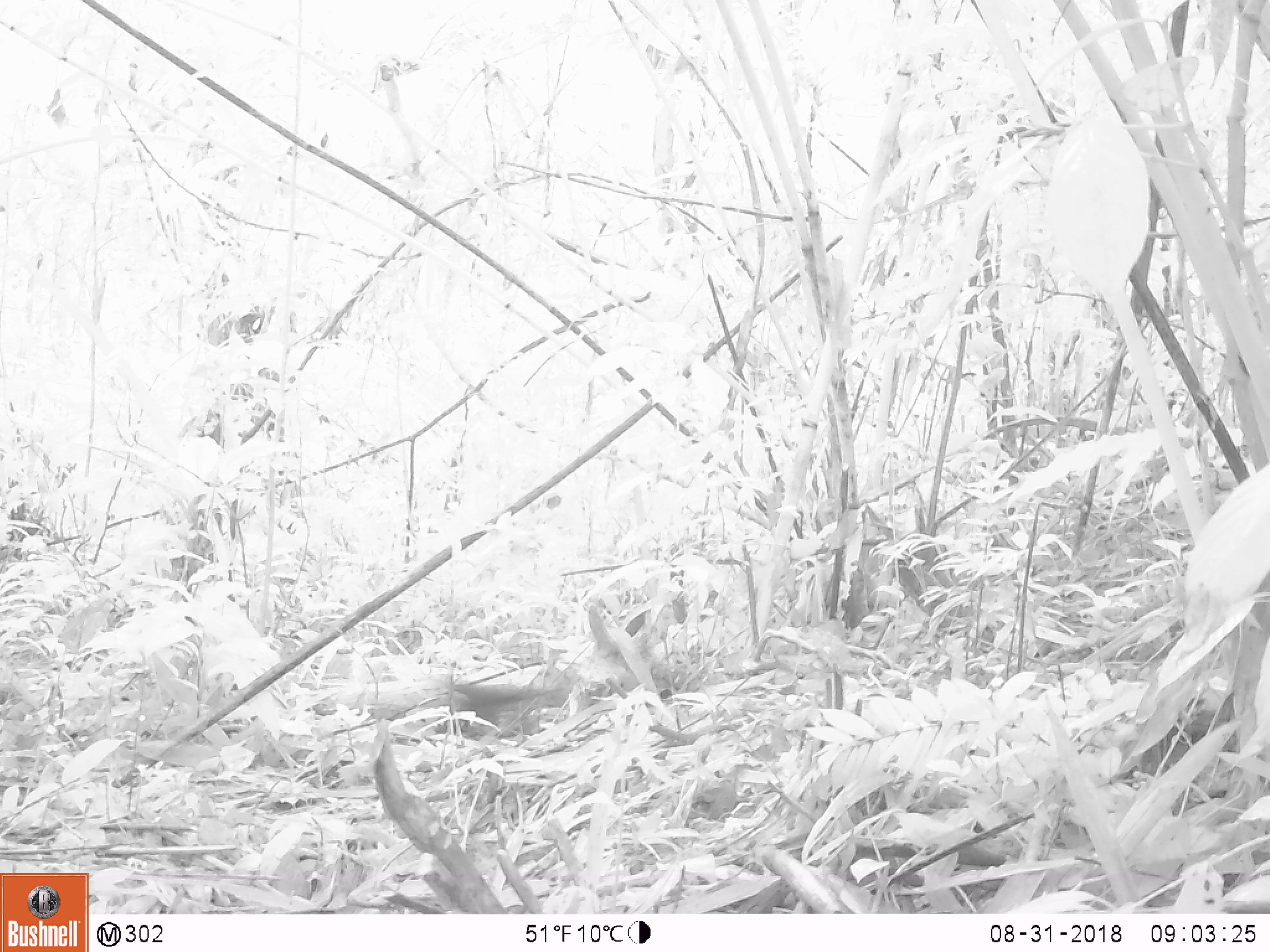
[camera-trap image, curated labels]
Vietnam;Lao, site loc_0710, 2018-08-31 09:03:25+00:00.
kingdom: Animalia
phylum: Chordata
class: Mammalia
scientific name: Mammalia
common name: mammal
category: unidentified small mammal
Unidentified small mammal (mammal) (Mammalia). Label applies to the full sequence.